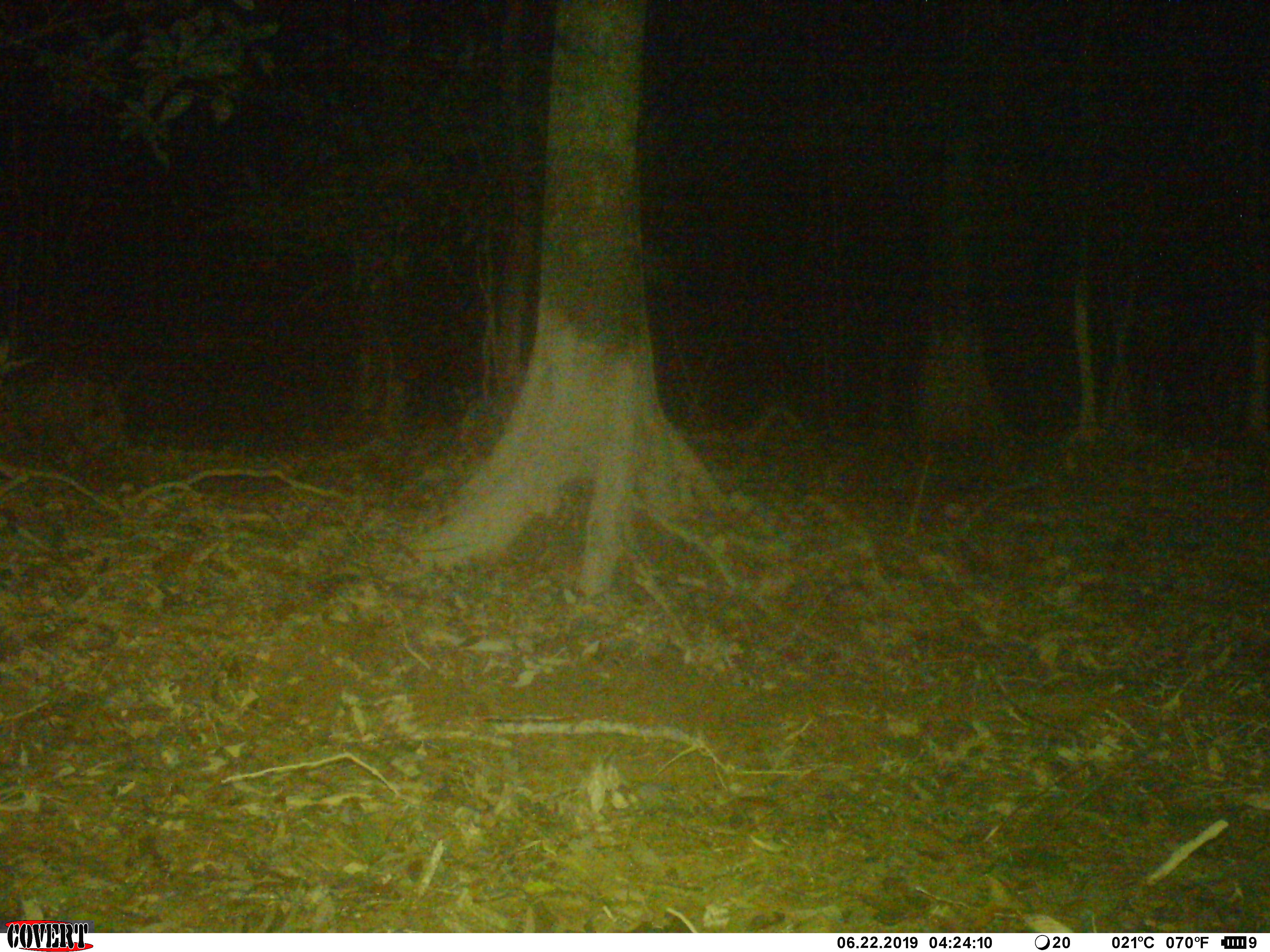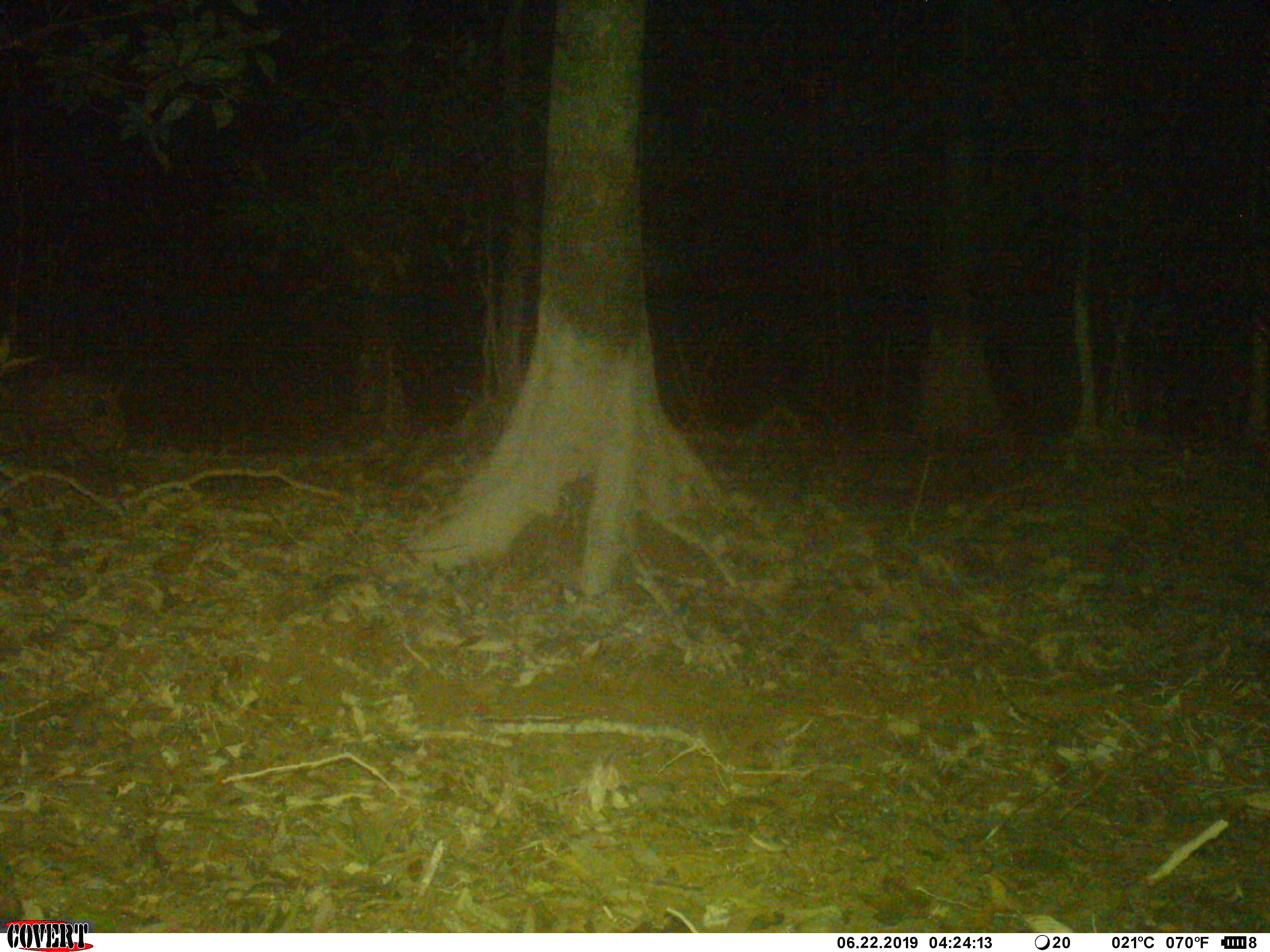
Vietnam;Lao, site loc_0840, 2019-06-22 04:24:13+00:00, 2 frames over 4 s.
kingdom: Animalia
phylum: Chordata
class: Mammalia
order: Carnivora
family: Viverridae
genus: Paguma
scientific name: Paguma larvata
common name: masked palm civet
Masked palm civet (Paguma larvata). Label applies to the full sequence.